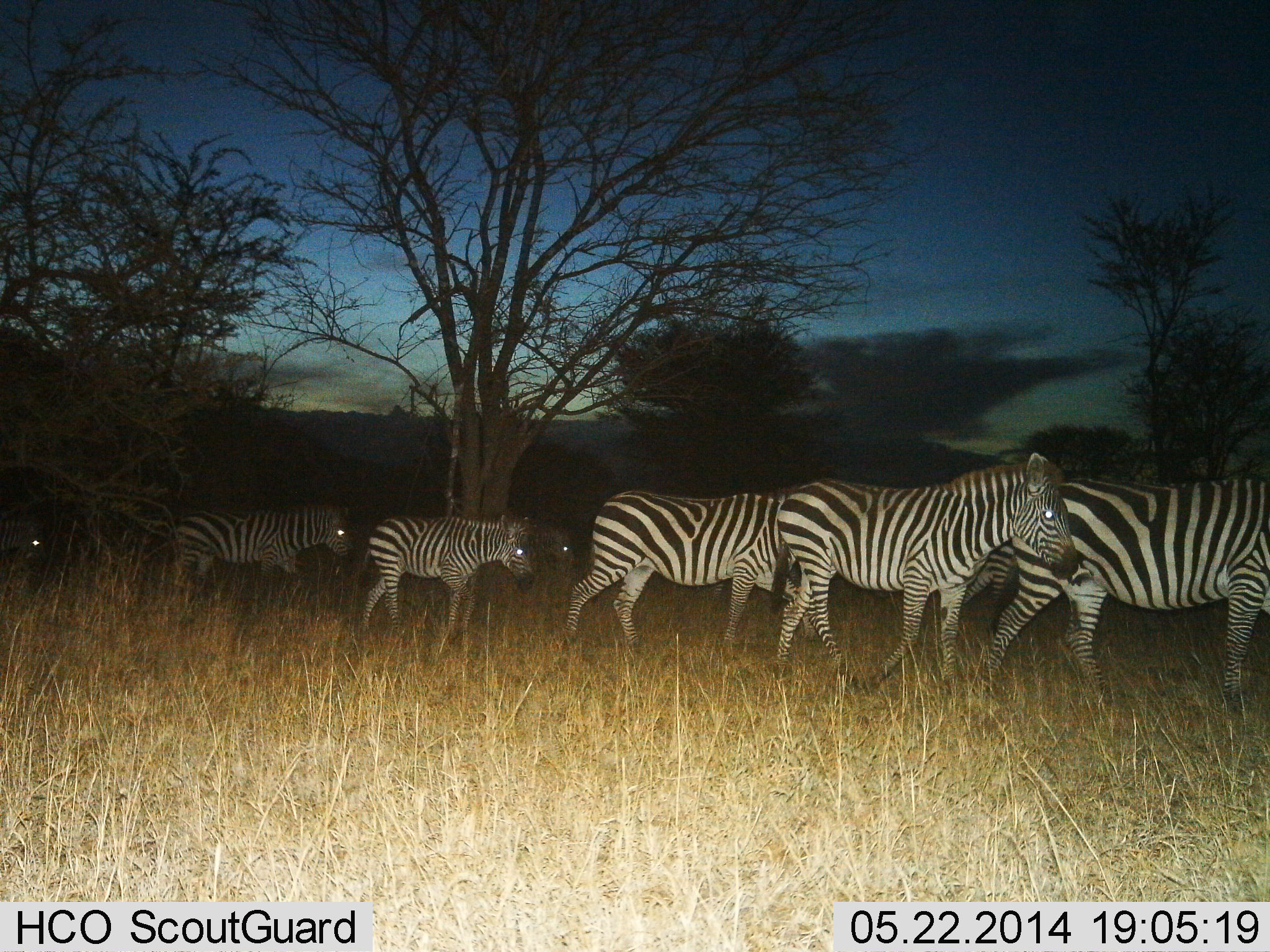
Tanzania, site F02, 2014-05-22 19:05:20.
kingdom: Animalia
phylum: Chordata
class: Mammalia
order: Perissodactyla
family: Equidae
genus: Equus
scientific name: Equus quagga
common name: plains zebra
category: zebra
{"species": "zebra (plains zebra) (Equus quagga)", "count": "8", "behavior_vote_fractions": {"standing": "10%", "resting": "0%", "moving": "90%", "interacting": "0%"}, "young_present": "20%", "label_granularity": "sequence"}